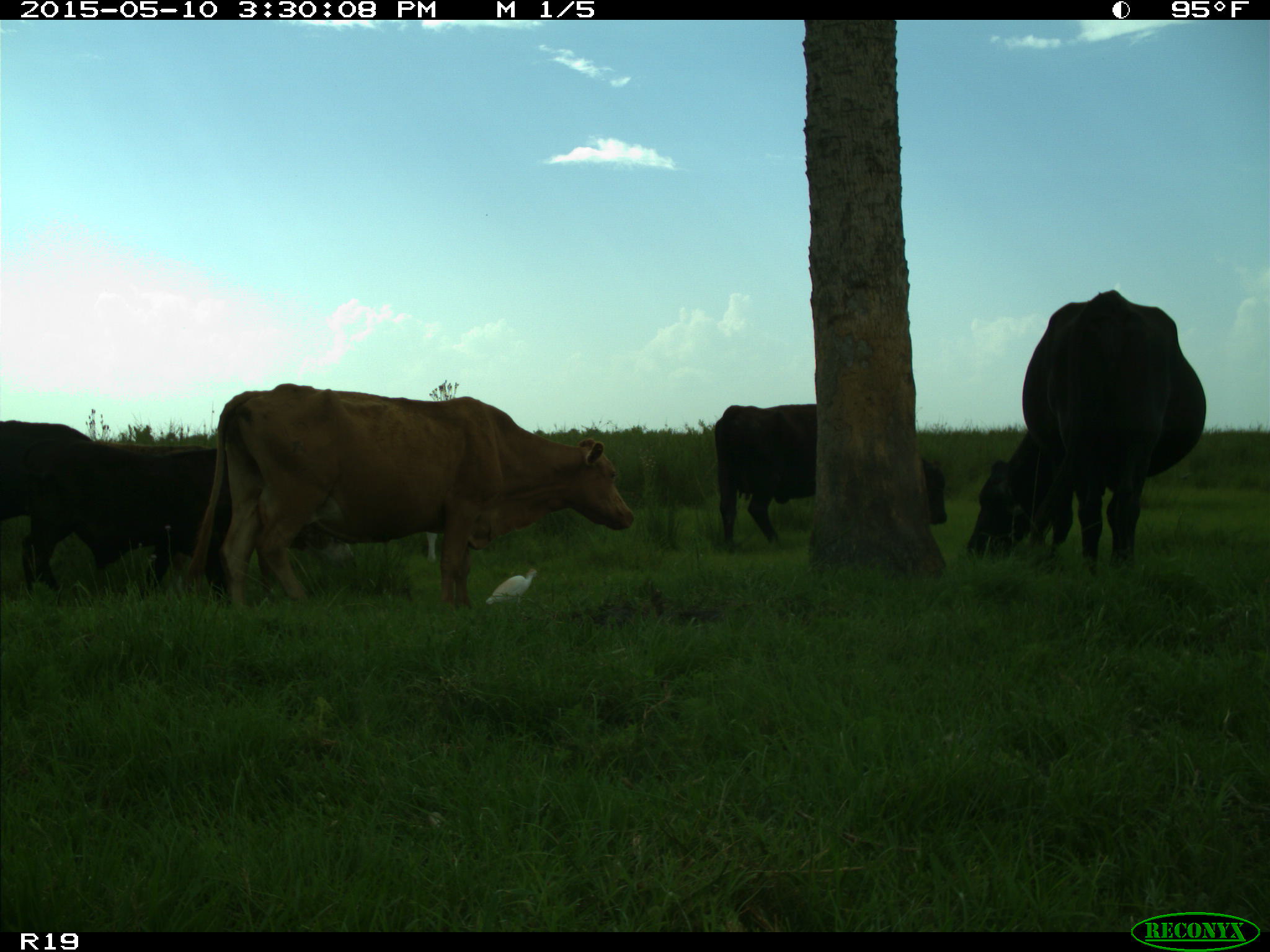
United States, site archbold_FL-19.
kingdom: Animalia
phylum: Chordata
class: Mammalia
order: Artiodactyla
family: Bovidae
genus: Bos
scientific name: Bos taurus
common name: domestic cow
Bos taurus (domestic cow).